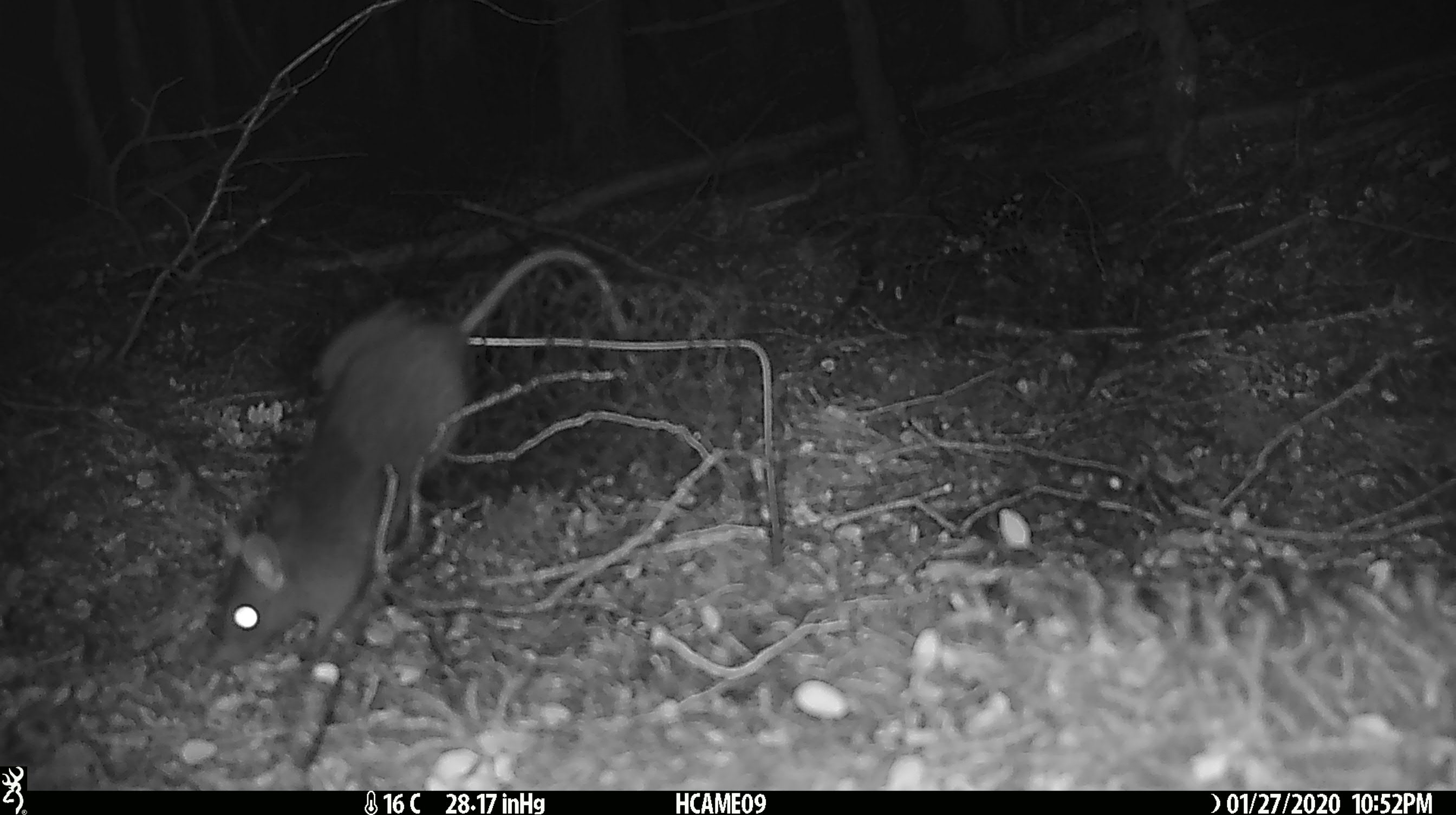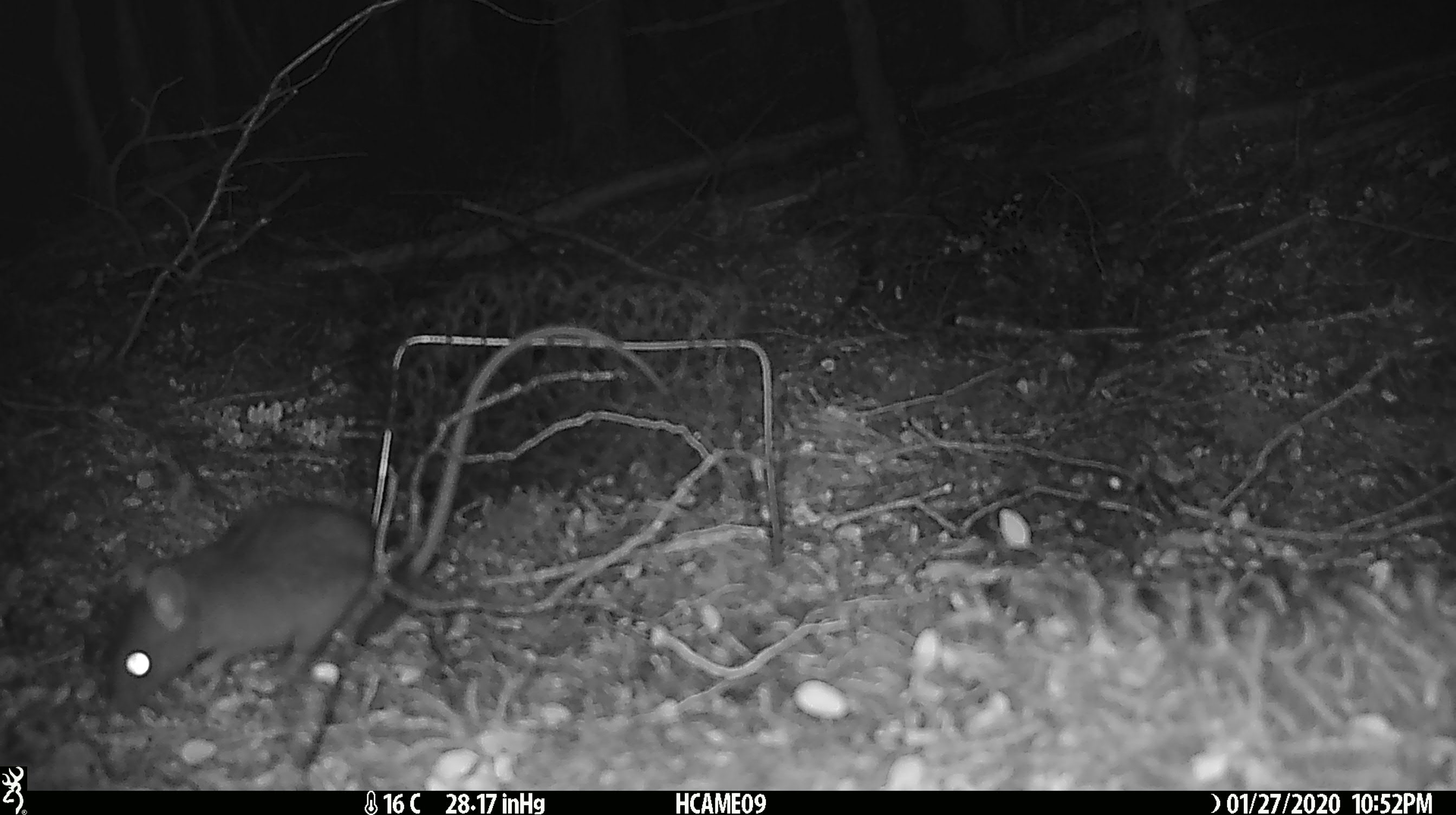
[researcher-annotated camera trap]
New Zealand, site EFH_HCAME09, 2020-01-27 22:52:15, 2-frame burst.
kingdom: Animalia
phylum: Chordata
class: Mammalia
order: Rodentia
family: Muridae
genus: Rattus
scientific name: Rattus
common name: rat